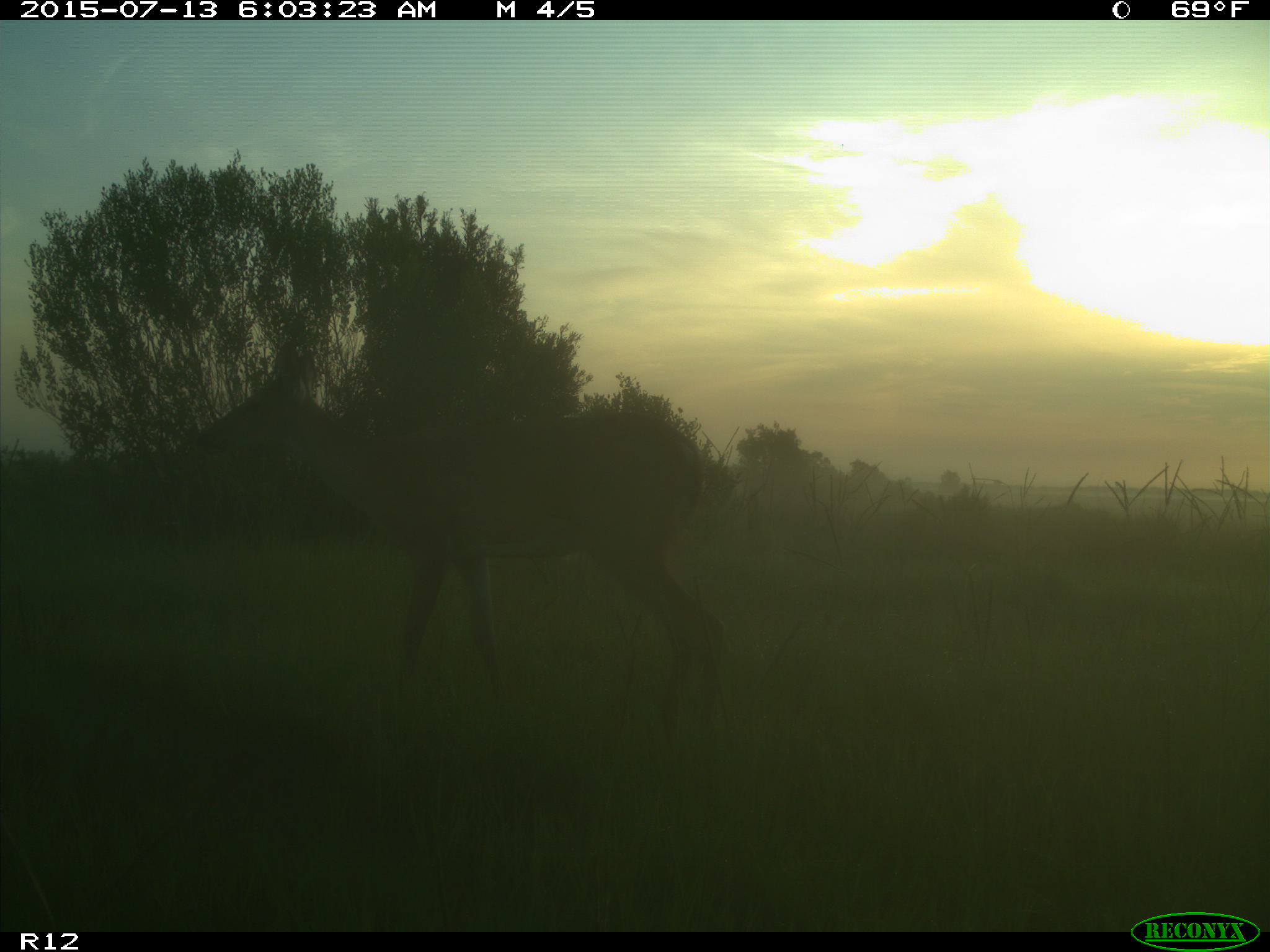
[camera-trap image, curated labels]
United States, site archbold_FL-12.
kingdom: Animalia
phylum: Chordata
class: Mammalia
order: Artiodactyla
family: Cervidae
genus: Odocoileus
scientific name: Odocoileus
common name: deer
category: unidentified deer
Unidentified deer (deer) (Odocoileus).